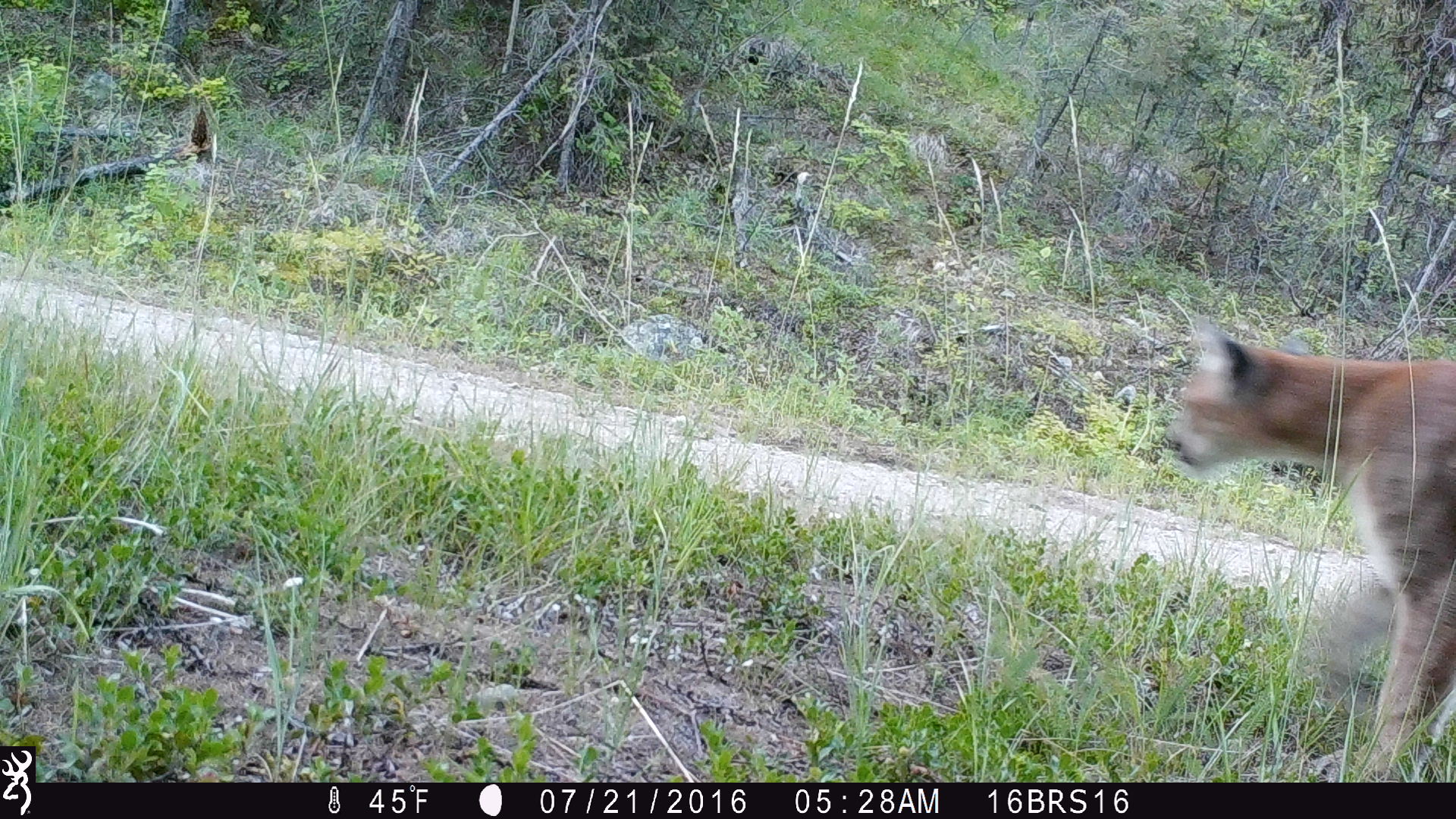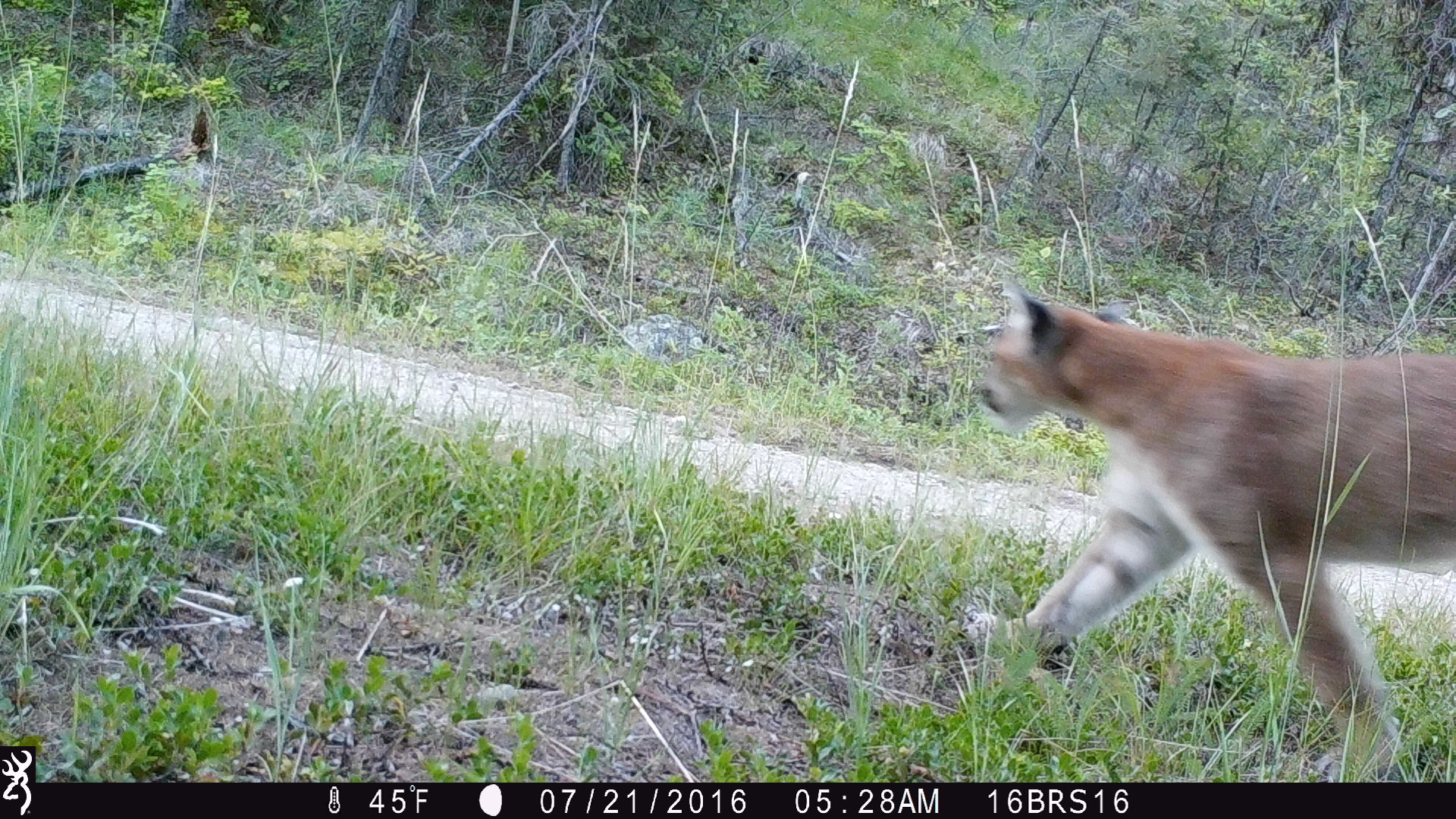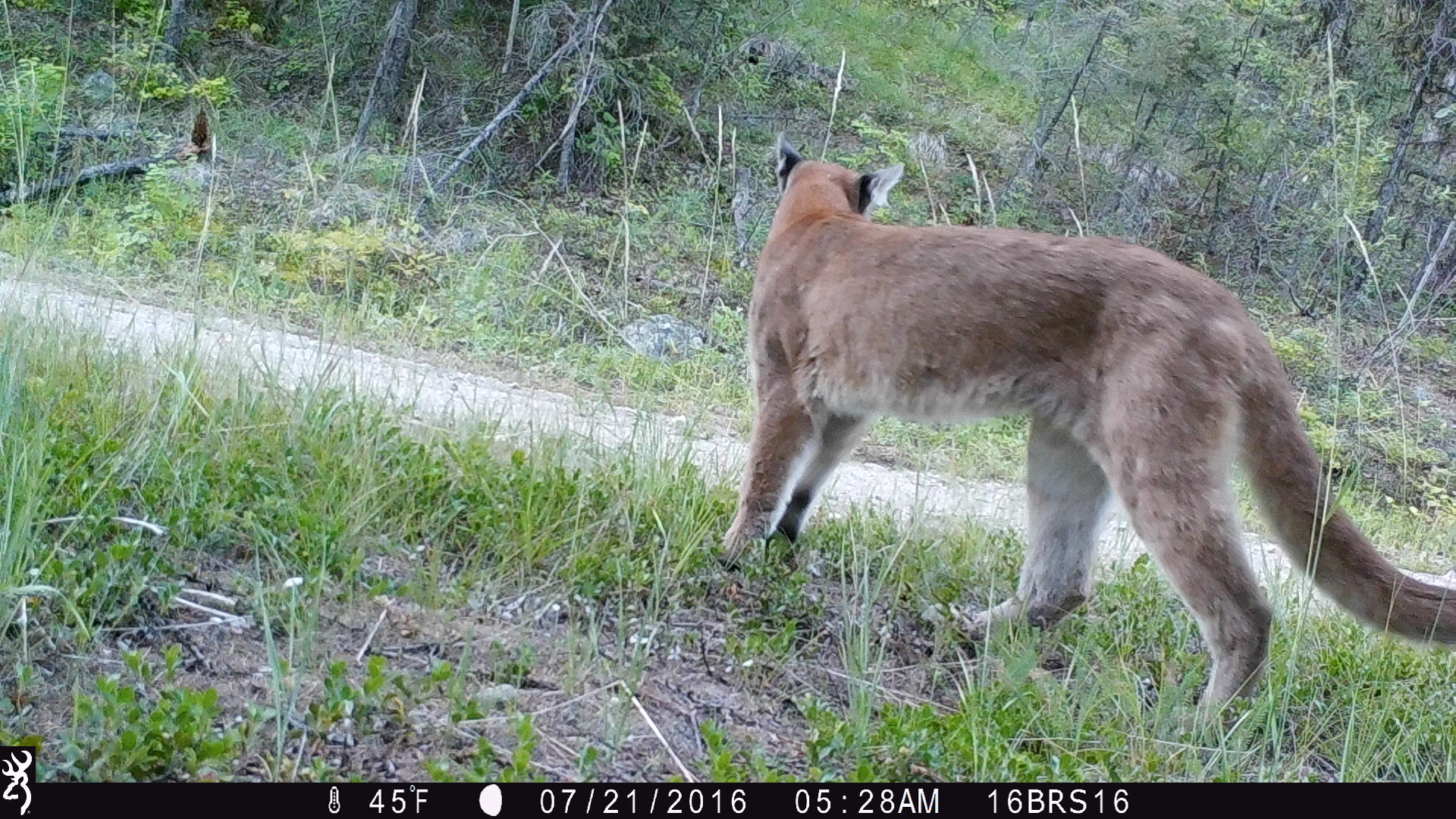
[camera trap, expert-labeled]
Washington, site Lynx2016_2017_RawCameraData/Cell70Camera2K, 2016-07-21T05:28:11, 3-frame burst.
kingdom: Animalia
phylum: Chordata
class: Mammalia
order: Carnivora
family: Felidae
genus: Puma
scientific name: Puma concolor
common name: mountain lion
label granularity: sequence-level